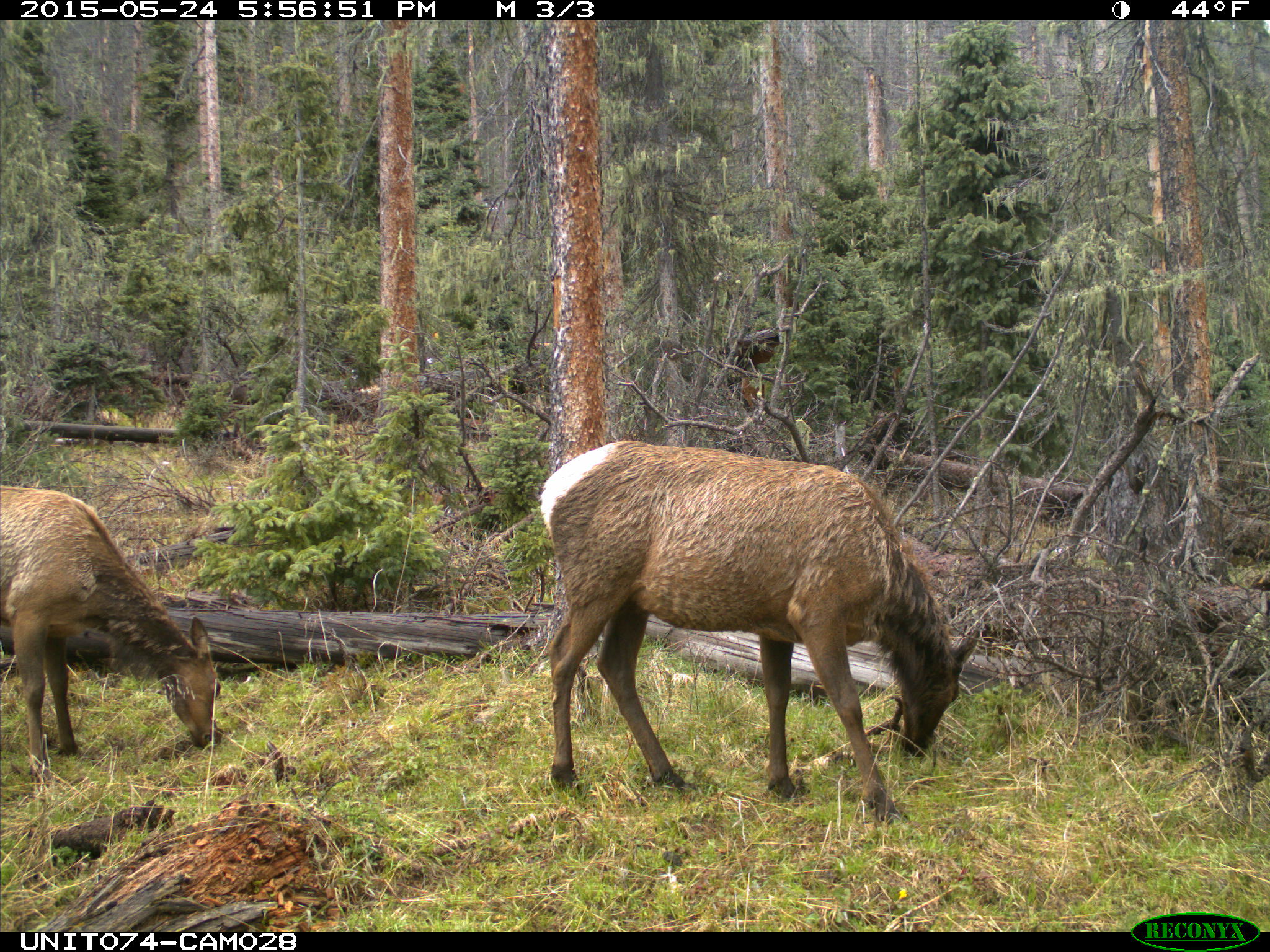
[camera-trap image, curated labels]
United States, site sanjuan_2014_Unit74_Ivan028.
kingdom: Animalia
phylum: Chordata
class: Mammalia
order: Artiodactyla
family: Cervidae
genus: Cervus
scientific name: Cervus elaphus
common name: red deer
Cervus elaphus (red deer).